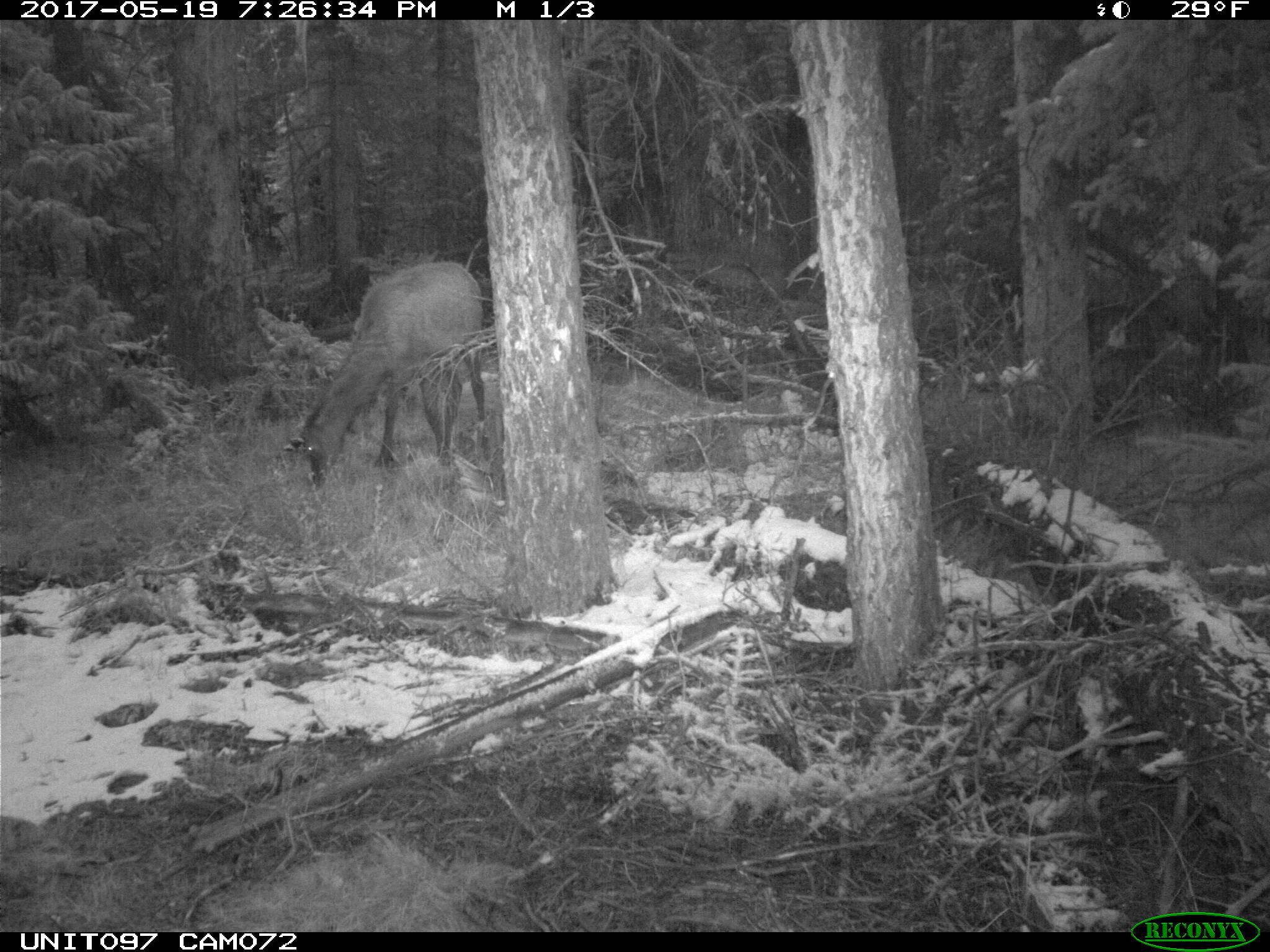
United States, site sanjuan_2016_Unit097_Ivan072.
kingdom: Animalia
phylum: Chordata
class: Mammalia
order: Artiodactyla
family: Cervidae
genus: Cervus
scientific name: Cervus elaphus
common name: red deer